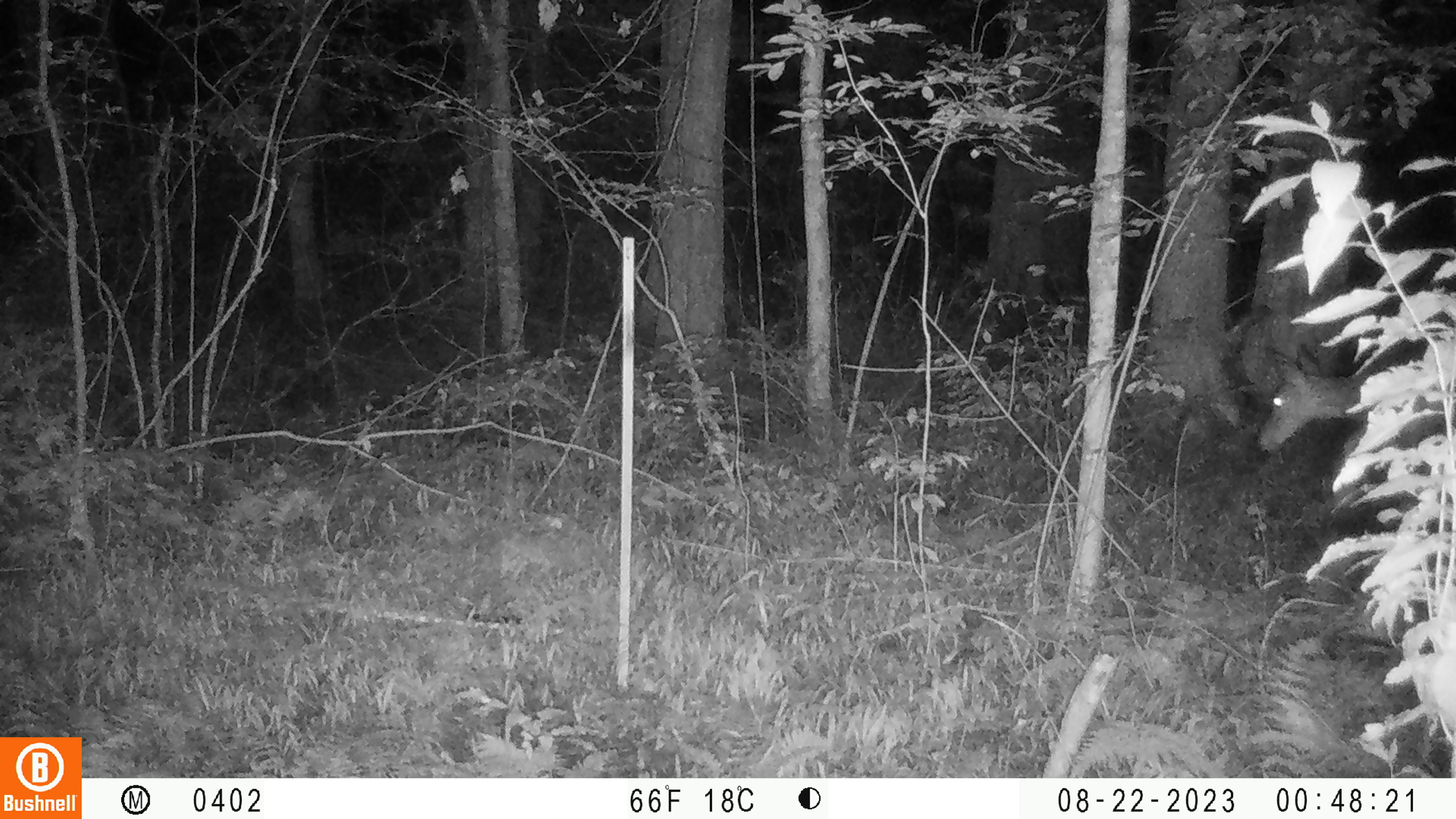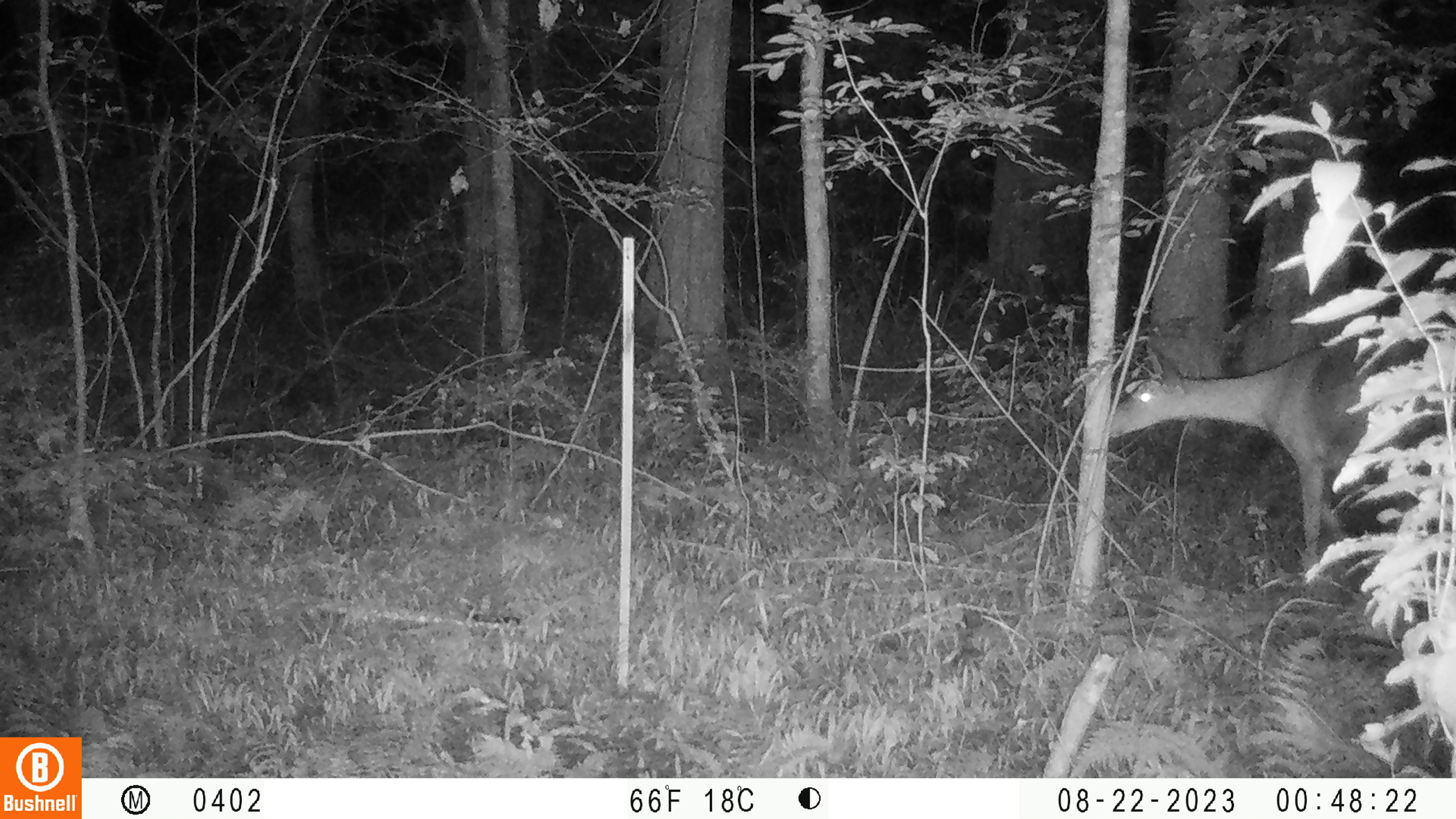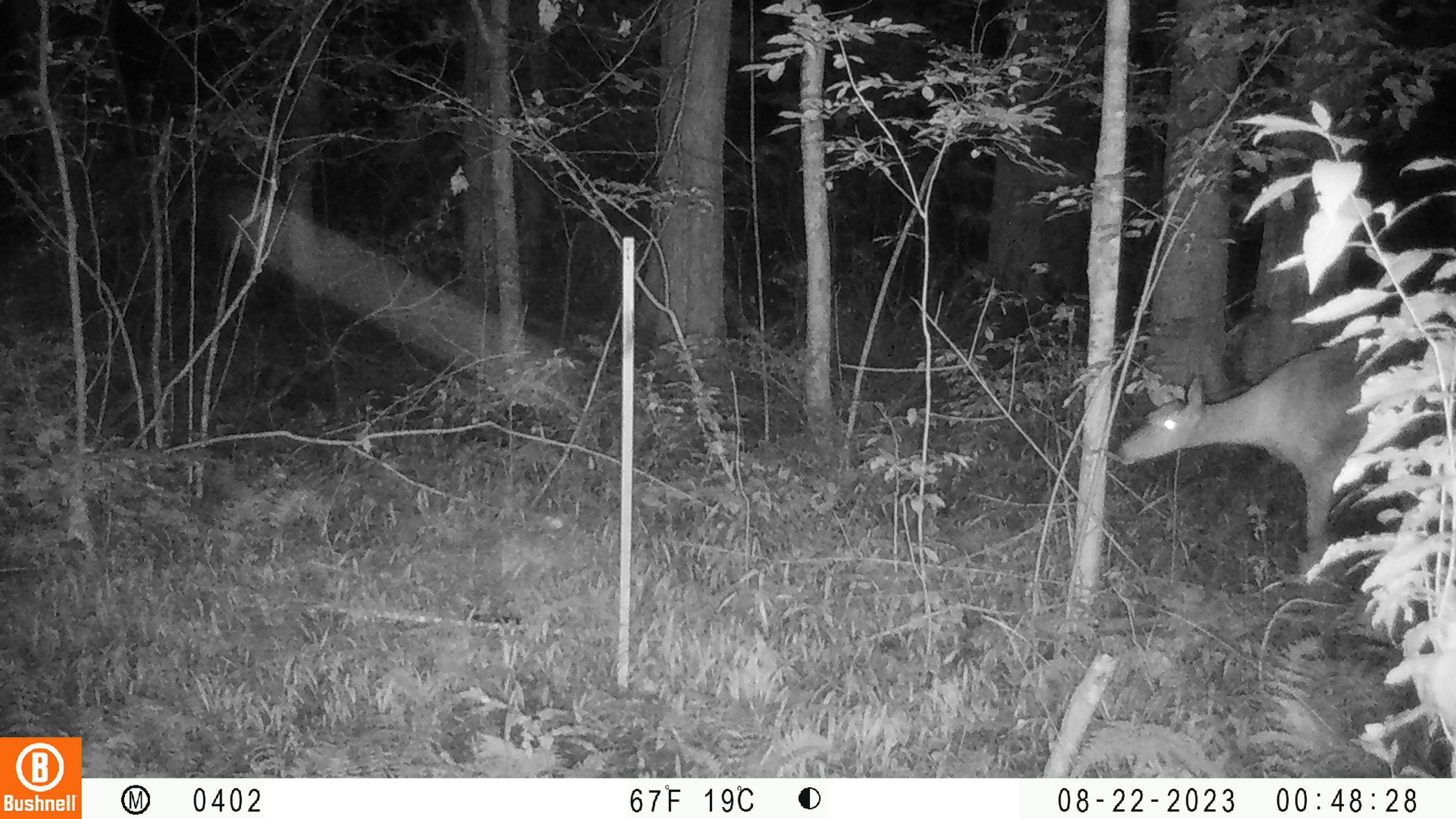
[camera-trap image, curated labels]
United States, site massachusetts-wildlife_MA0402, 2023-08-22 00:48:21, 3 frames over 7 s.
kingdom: Animalia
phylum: Chordata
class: Mammalia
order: Artiodactyla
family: Cervidae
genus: Odocoileus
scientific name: Odocoileus virginianus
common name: white-tailed deer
White-tailed deer (Odocoileus virginianus).